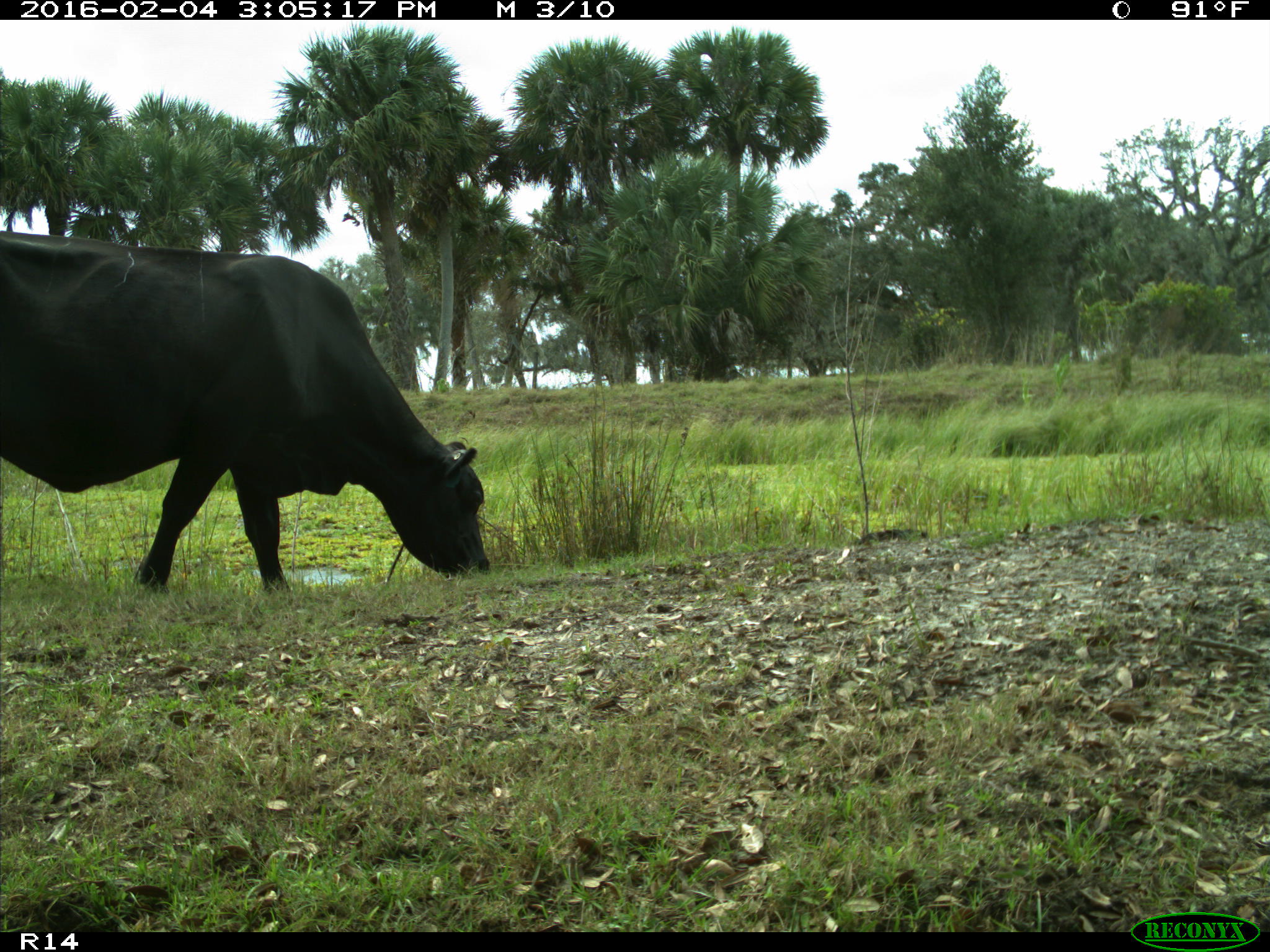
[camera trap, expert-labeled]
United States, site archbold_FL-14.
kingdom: Animalia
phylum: Chordata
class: Mammalia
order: Artiodactyla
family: Bovidae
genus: Bos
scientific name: Bos taurus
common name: domestic cow